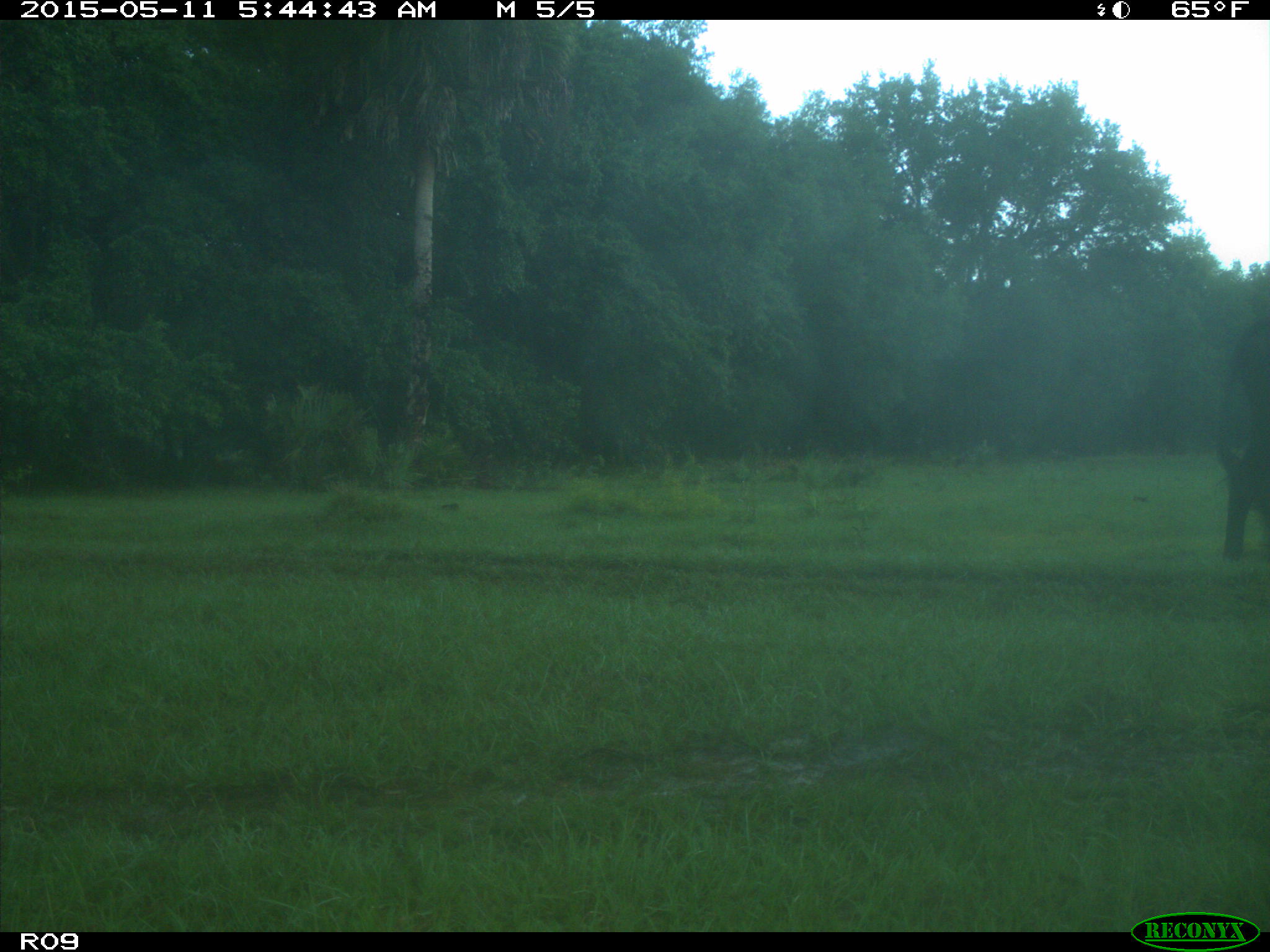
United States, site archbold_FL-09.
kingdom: Animalia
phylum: Chordata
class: Mammalia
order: Artiodactyla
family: Bovidae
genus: Bos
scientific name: Bos taurus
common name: domestic cow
Bos taurus (domestic cow).